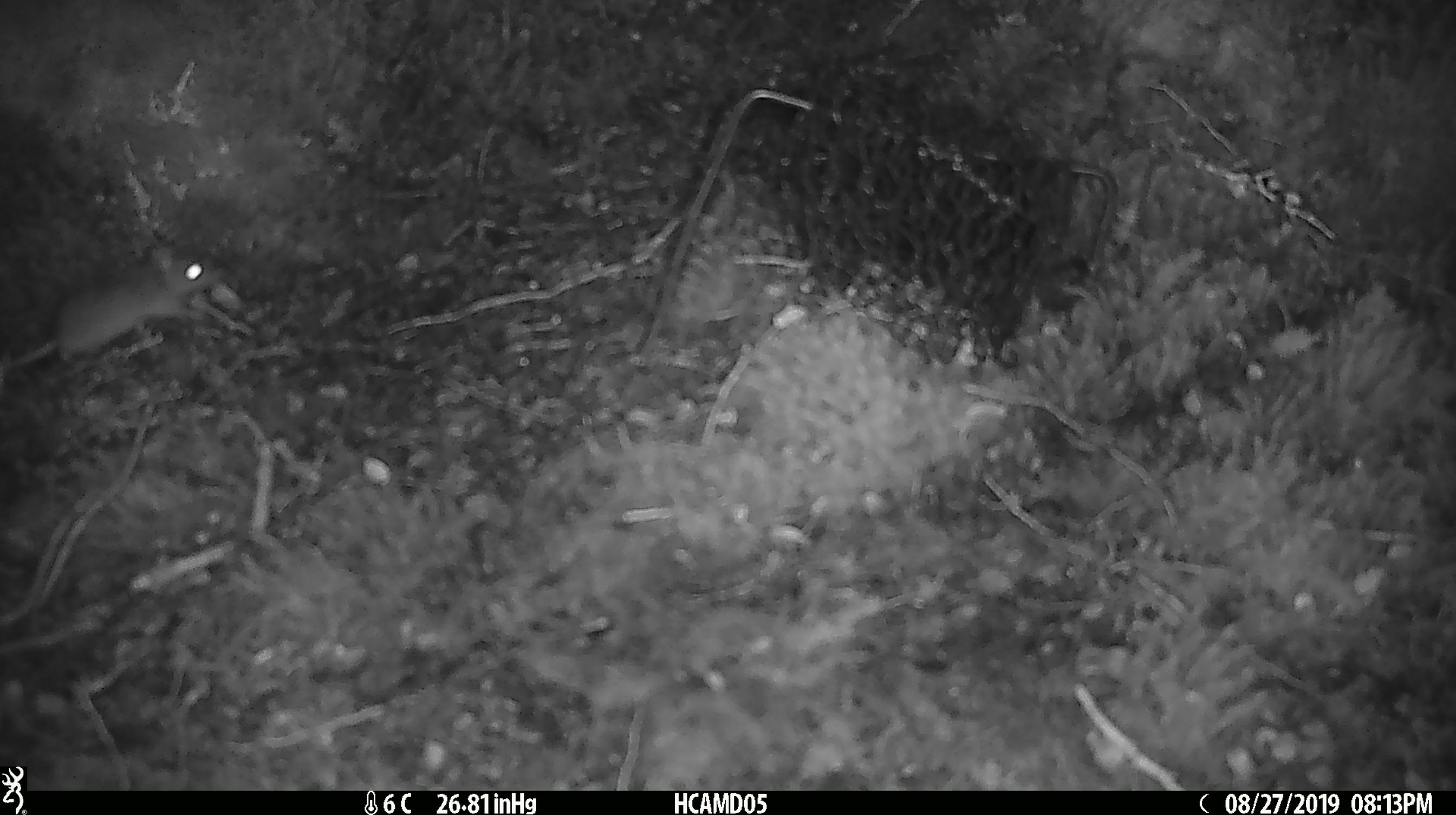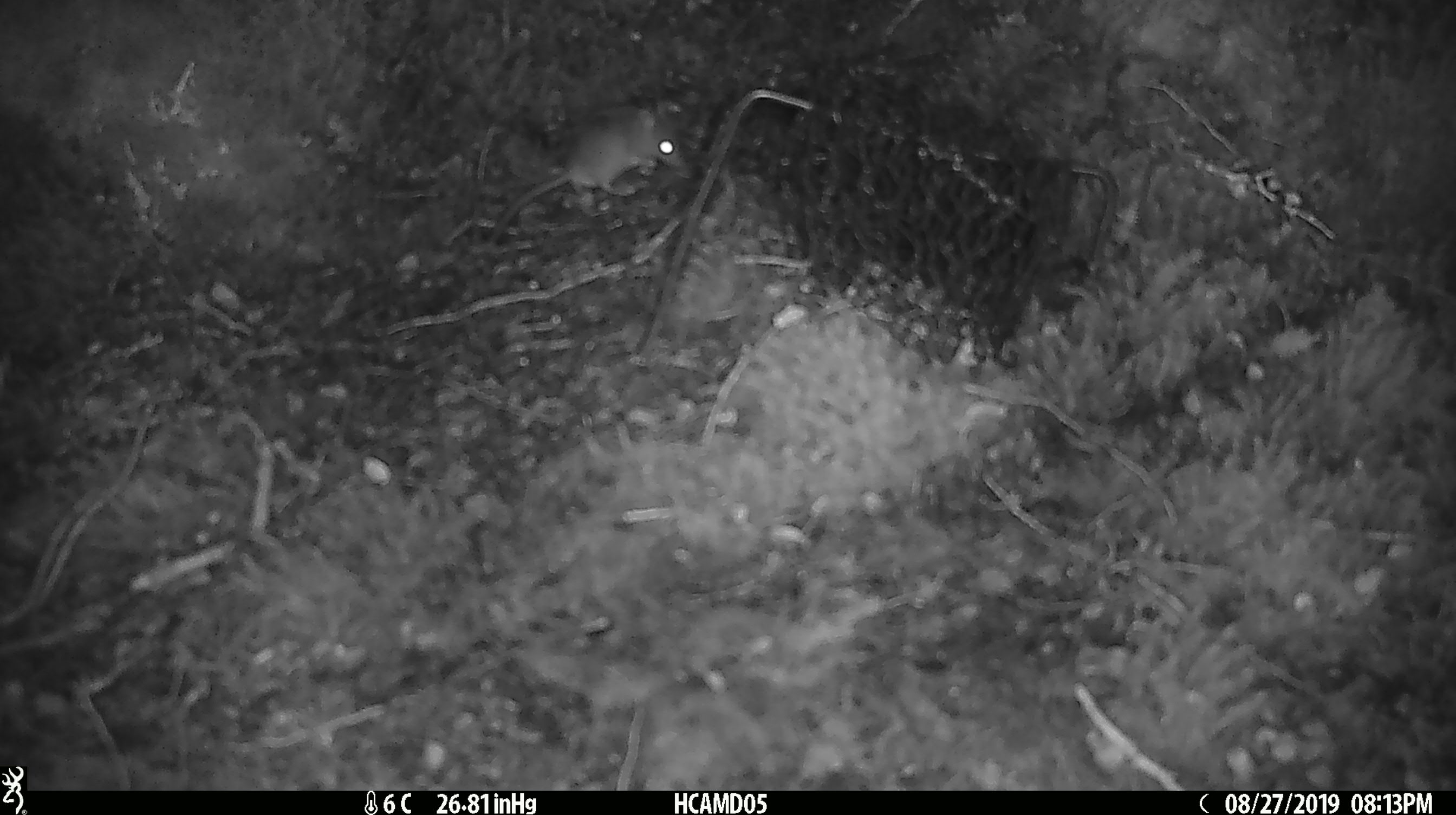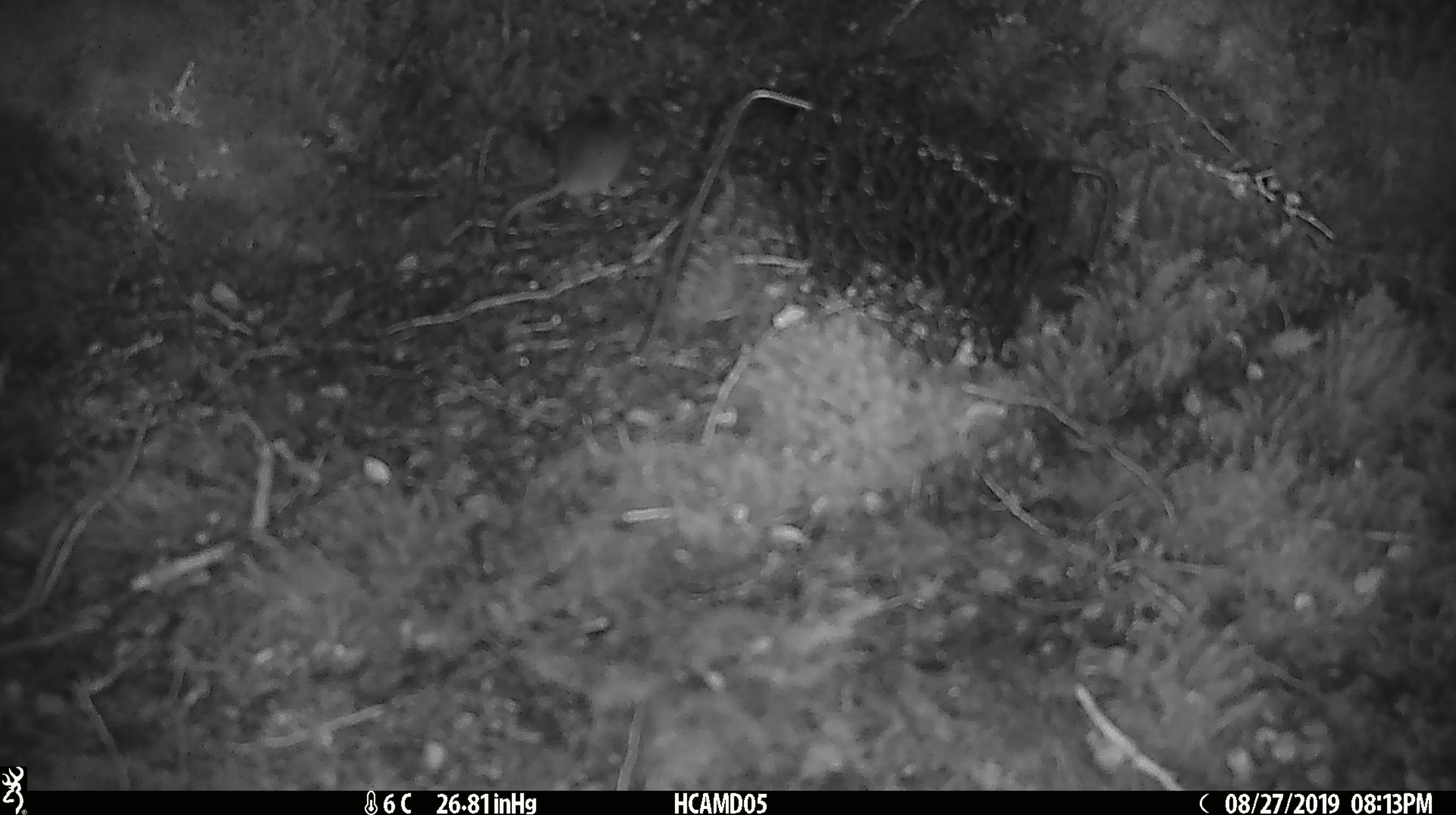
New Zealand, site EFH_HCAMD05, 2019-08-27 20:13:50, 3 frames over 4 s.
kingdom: Animalia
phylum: Chordata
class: Mammalia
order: Rodentia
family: Muridae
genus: Mus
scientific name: Mus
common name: mouse